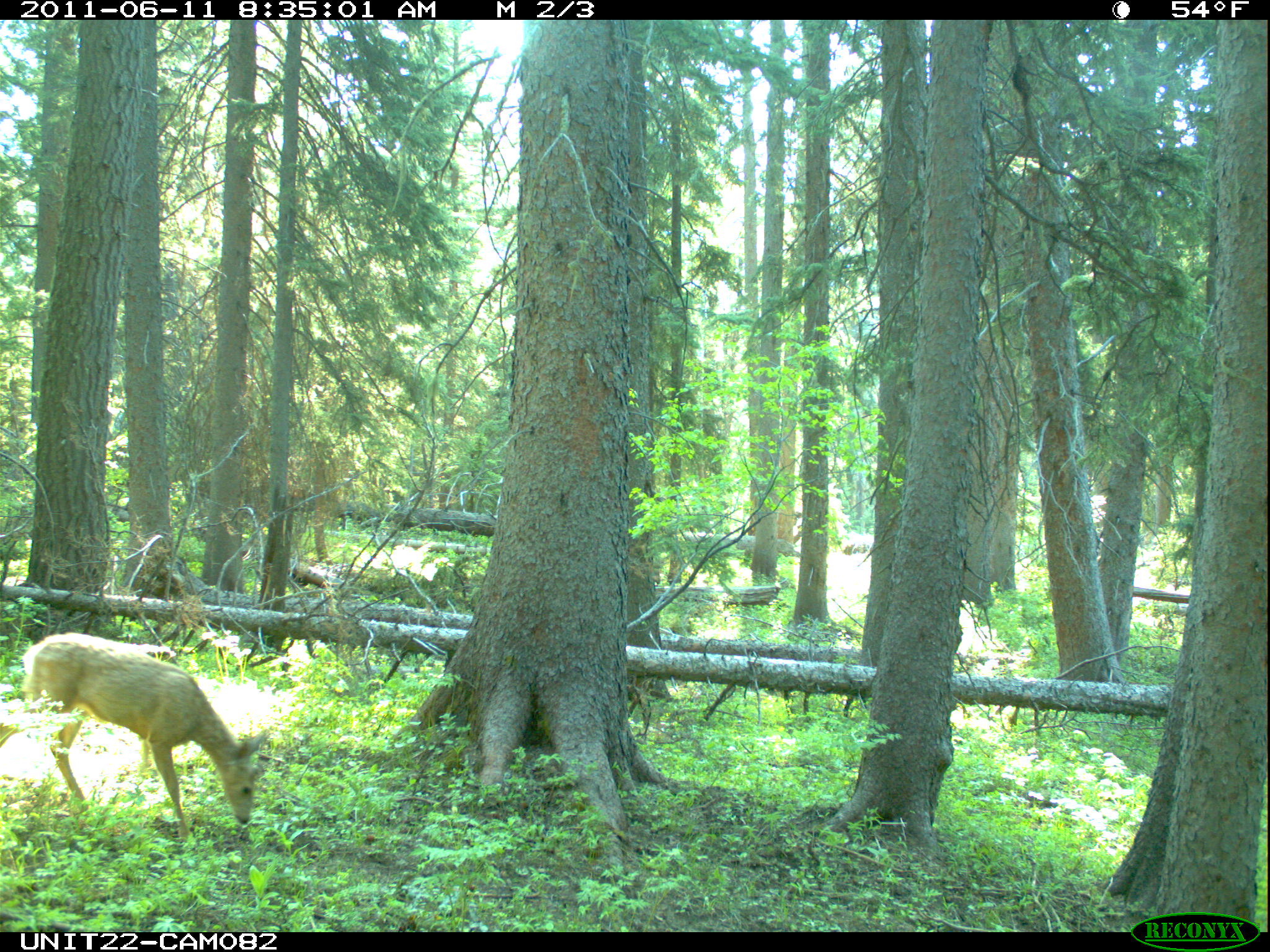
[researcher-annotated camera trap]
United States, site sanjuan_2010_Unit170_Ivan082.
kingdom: Animalia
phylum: Chordata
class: Mammalia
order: Artiodactyla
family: Cervidae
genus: Odocoileus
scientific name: Odocoileus hemionus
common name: mule deer